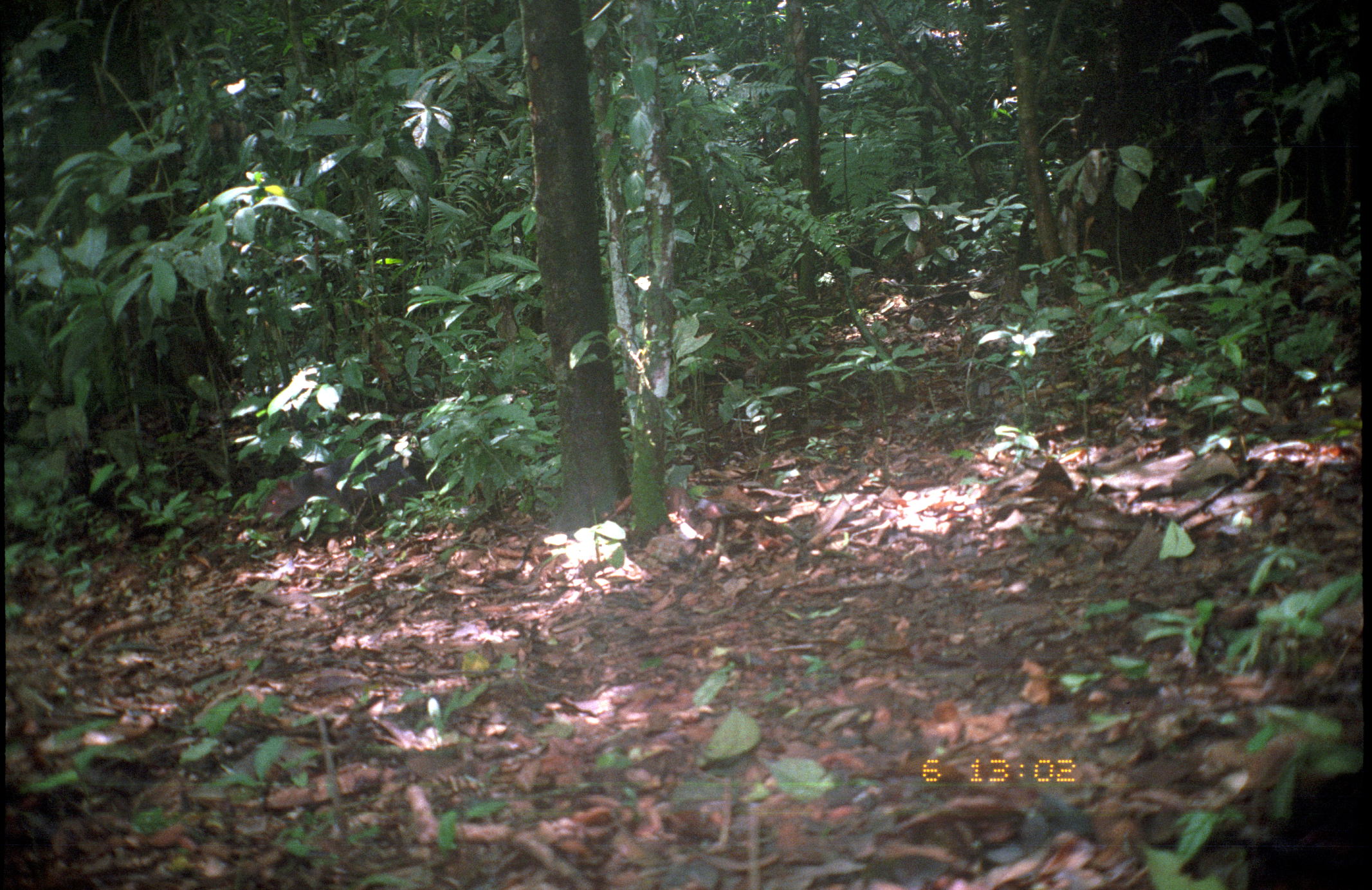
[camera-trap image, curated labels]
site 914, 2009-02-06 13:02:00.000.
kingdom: Animalia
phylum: Chordata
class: Mammalia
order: Rodentia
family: Dasyproctidae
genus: Dasyprocta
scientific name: Dasyprocta fuliginosa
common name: black agouti